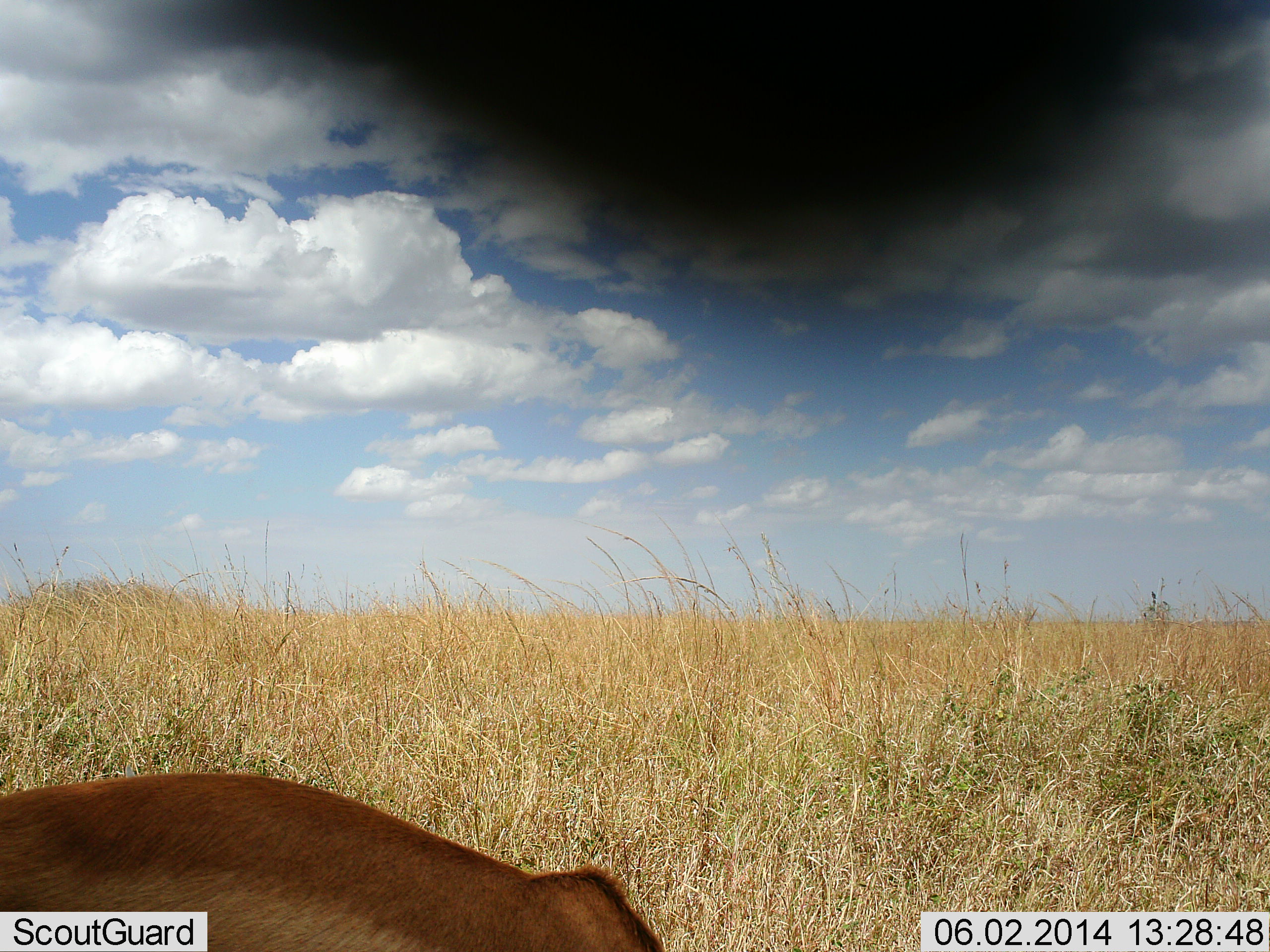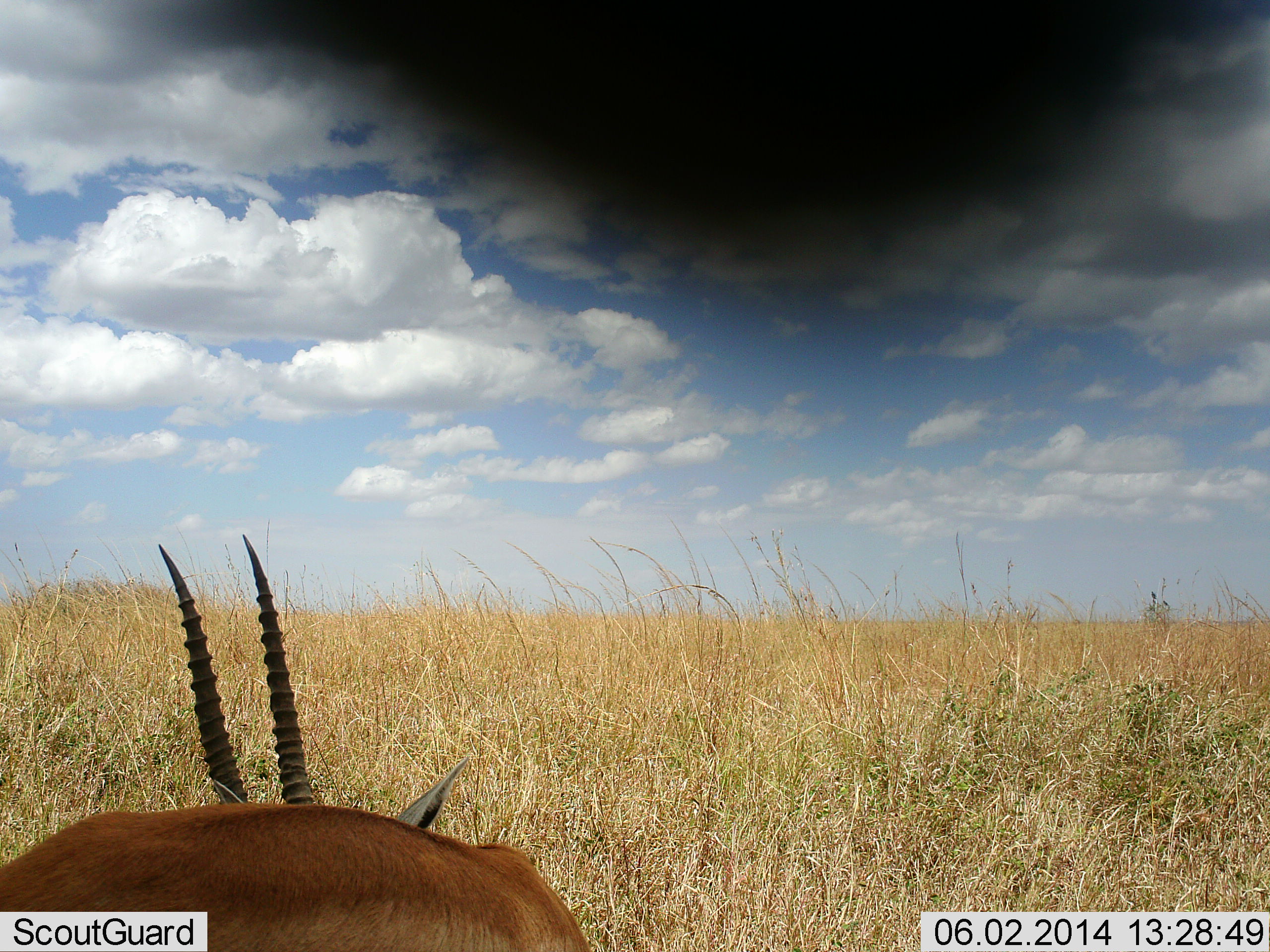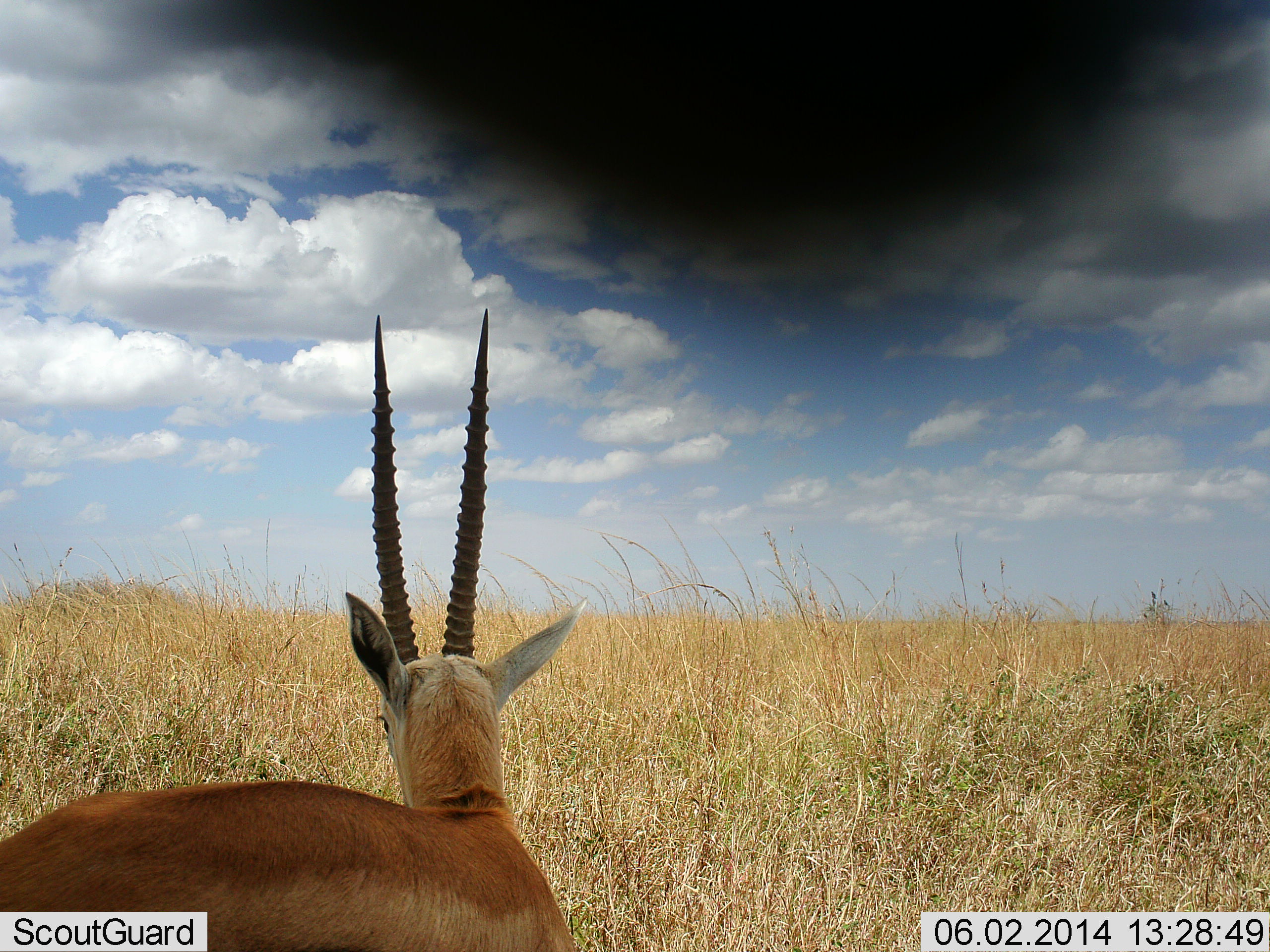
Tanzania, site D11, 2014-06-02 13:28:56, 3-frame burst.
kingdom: Animalia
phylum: Chordata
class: Mammalia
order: Artiodactyla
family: Bovidae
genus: Eudorcas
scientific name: Eudorcas thomsonii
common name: thomson's gazelle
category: gazellethomsons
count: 1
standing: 66%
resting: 14%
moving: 7%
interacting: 0%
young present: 3%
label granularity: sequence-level